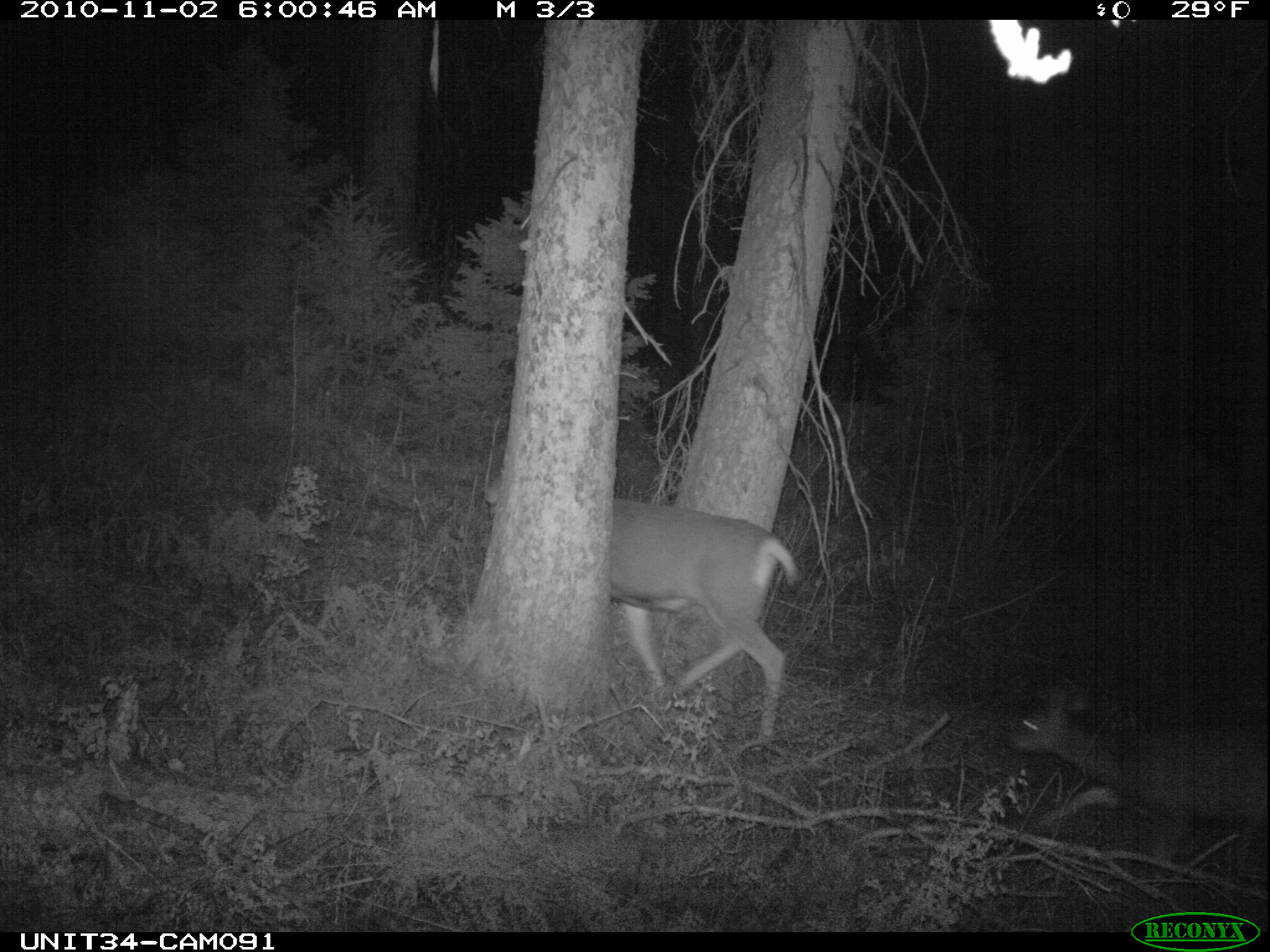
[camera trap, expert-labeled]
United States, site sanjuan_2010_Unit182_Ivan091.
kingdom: Animalia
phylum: Chordata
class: Mammalia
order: Artiodactyla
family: Cervidae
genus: Odocoileus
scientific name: Odocoileus hemionus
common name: mule deer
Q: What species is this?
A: Odocoileus hemionus (mule deer).